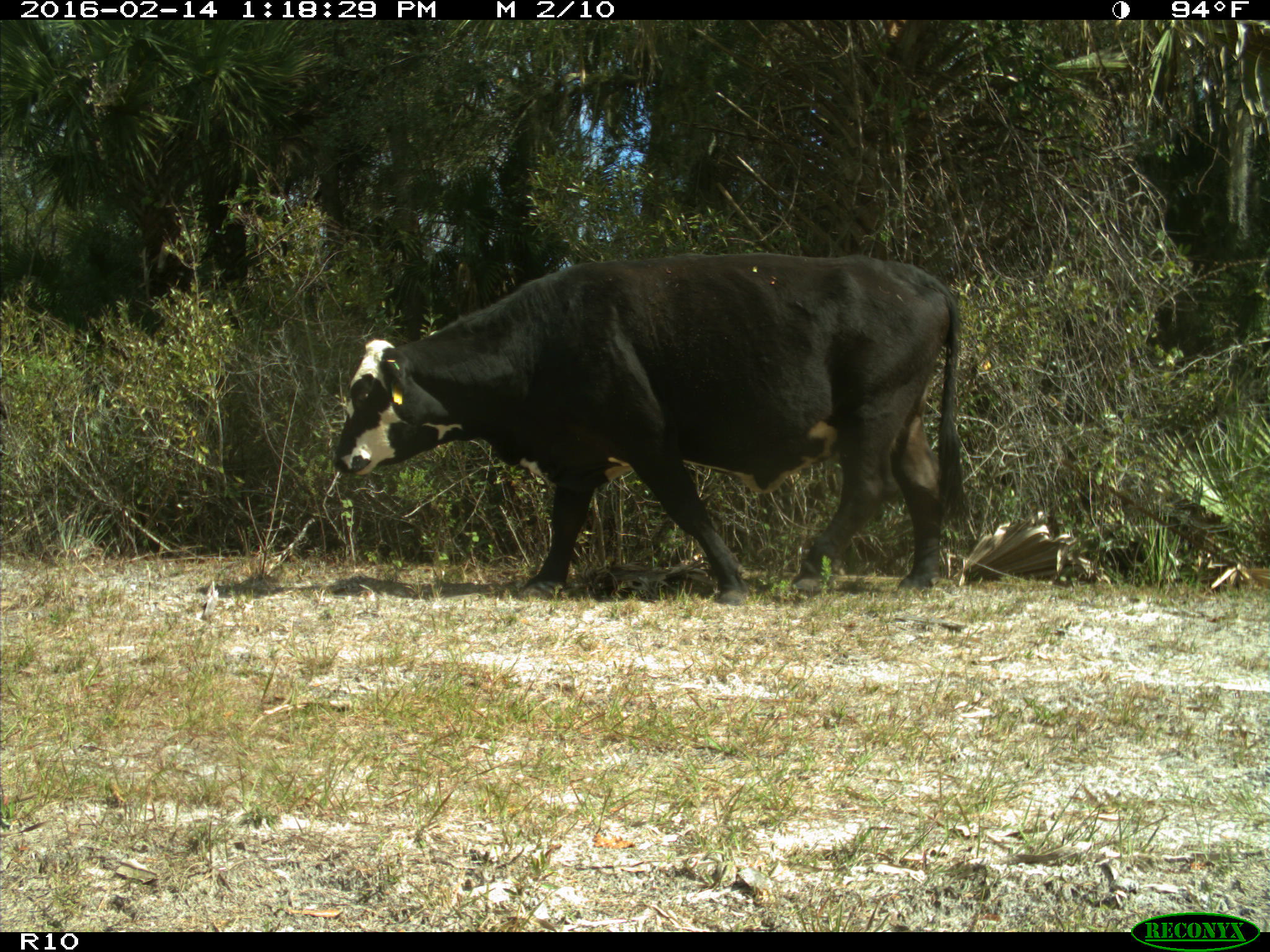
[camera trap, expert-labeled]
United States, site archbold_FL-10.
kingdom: Animalia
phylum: Chordata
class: Mammalia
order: Artiodactyla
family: Bovidae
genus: Bos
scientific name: Bos taurus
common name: domestic cow